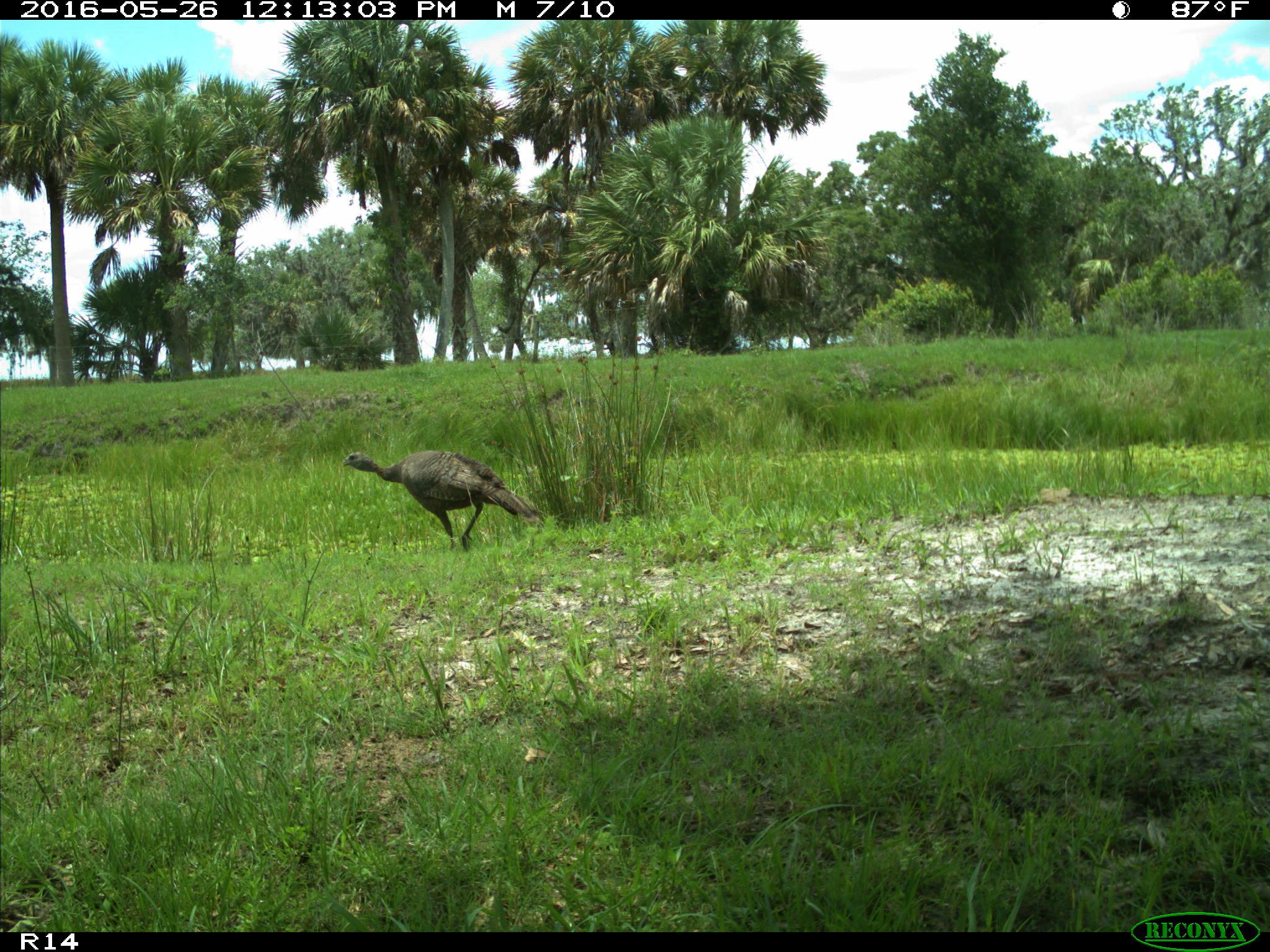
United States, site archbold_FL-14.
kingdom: Animalia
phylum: Chordata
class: Aves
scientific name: Aves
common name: birds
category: unidentified bird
Unidentified bird (birds) (Aves).